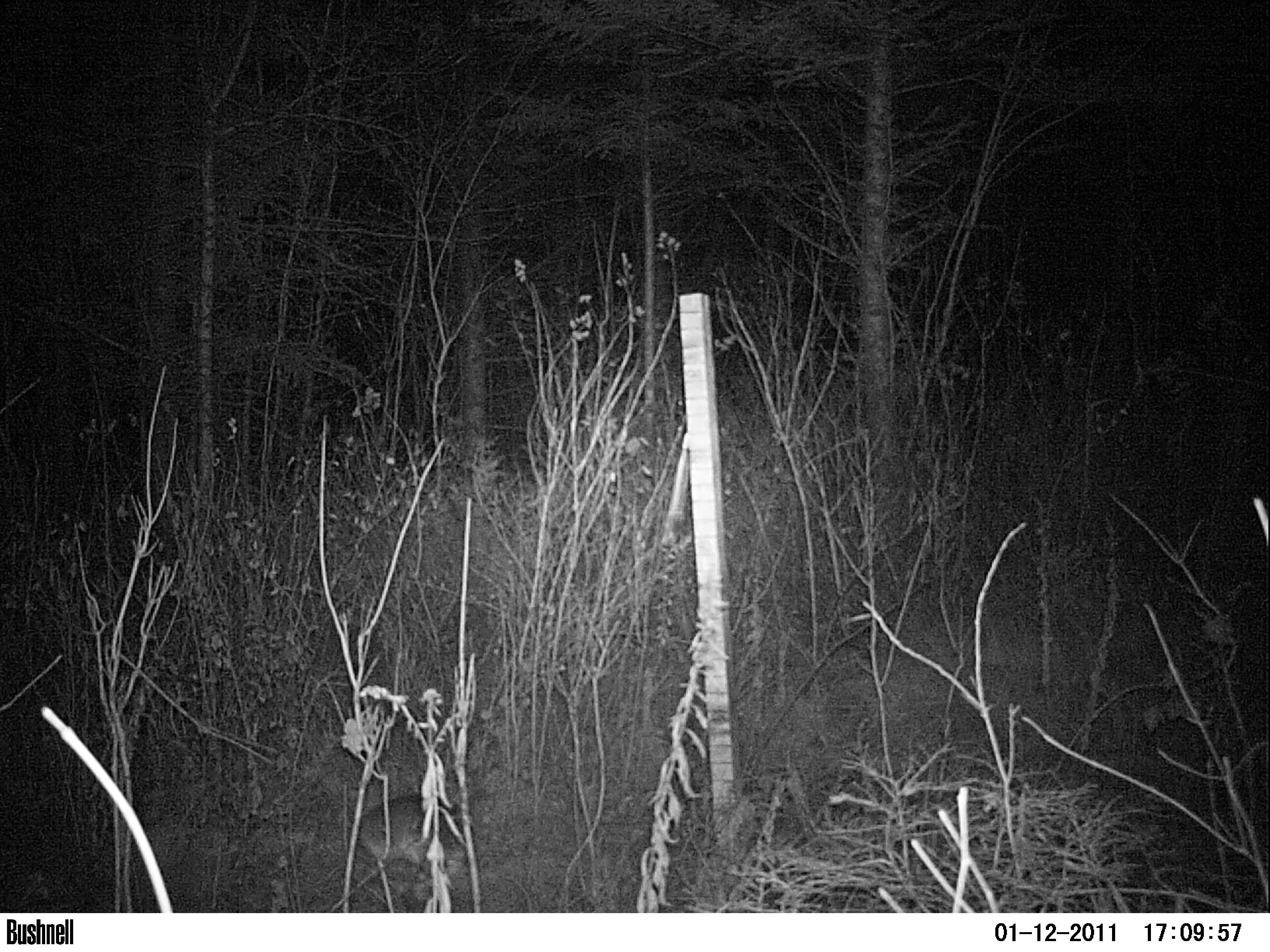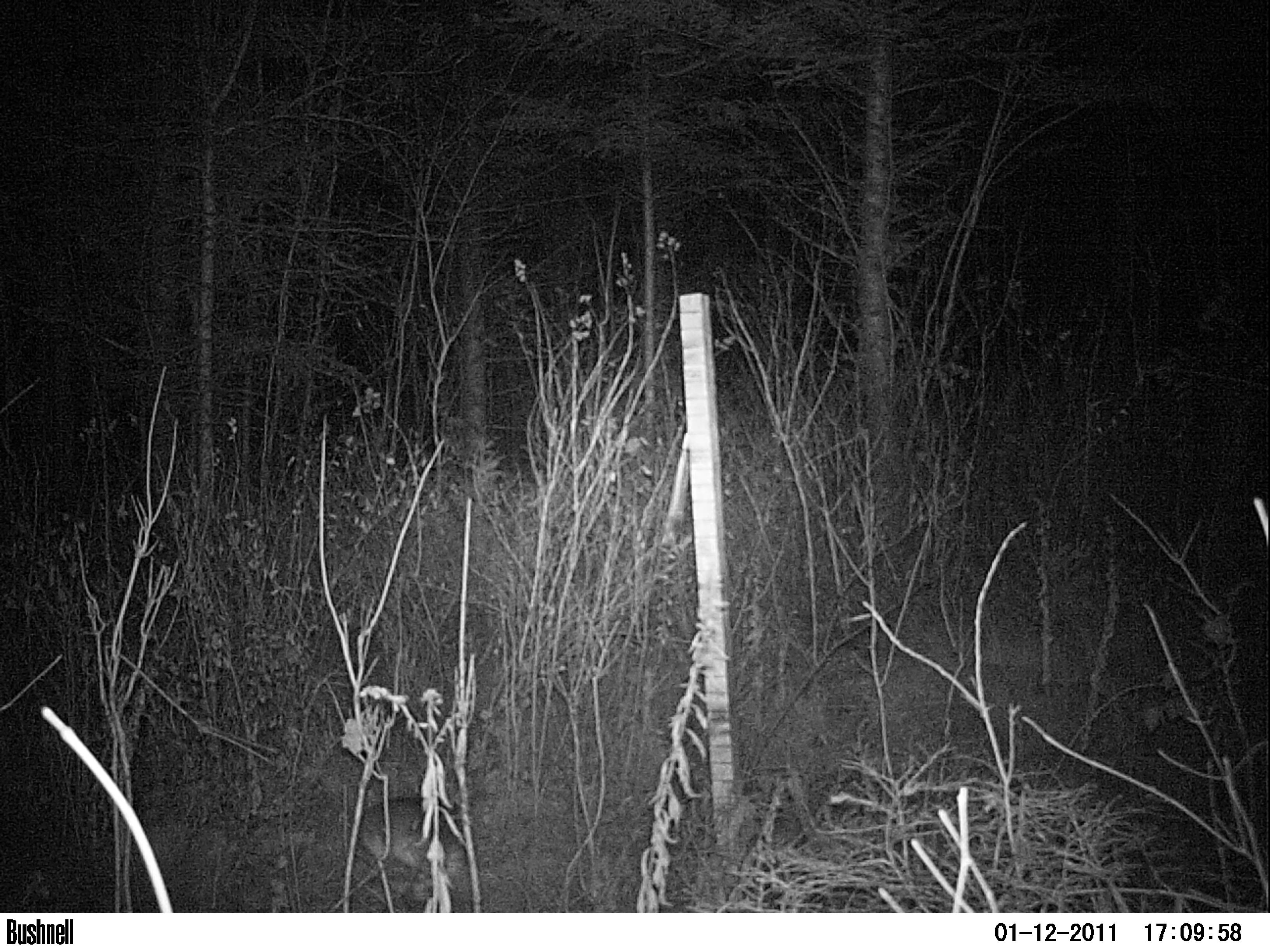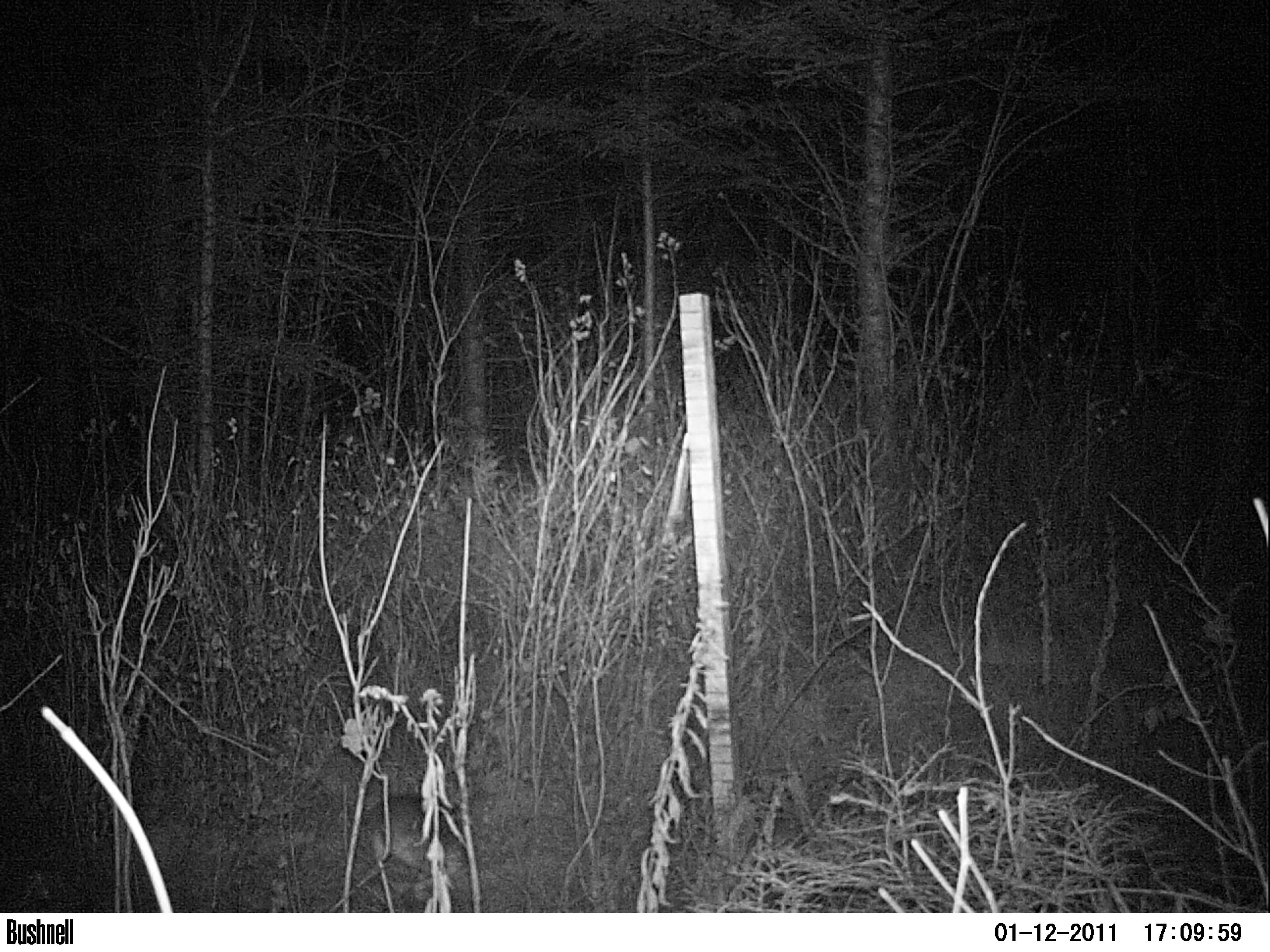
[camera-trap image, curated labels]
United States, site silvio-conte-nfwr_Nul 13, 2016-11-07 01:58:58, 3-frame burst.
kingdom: Animalia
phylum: Chordata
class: Mammalia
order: Lagomorpha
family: Leporidae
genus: Lepus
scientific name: Lepus americanus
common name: snowshoe hare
Snowshoe hare (Lepus americanus).